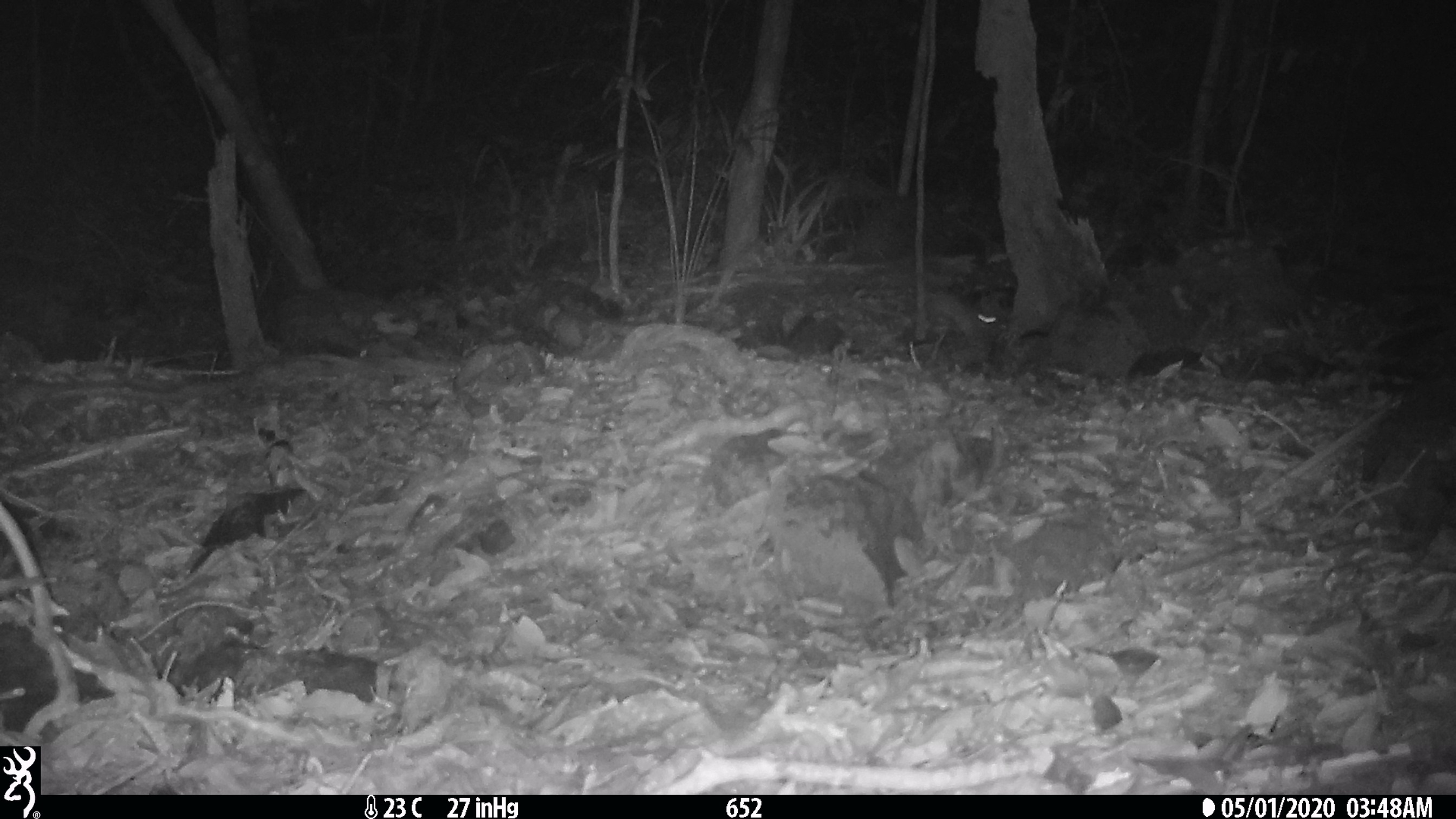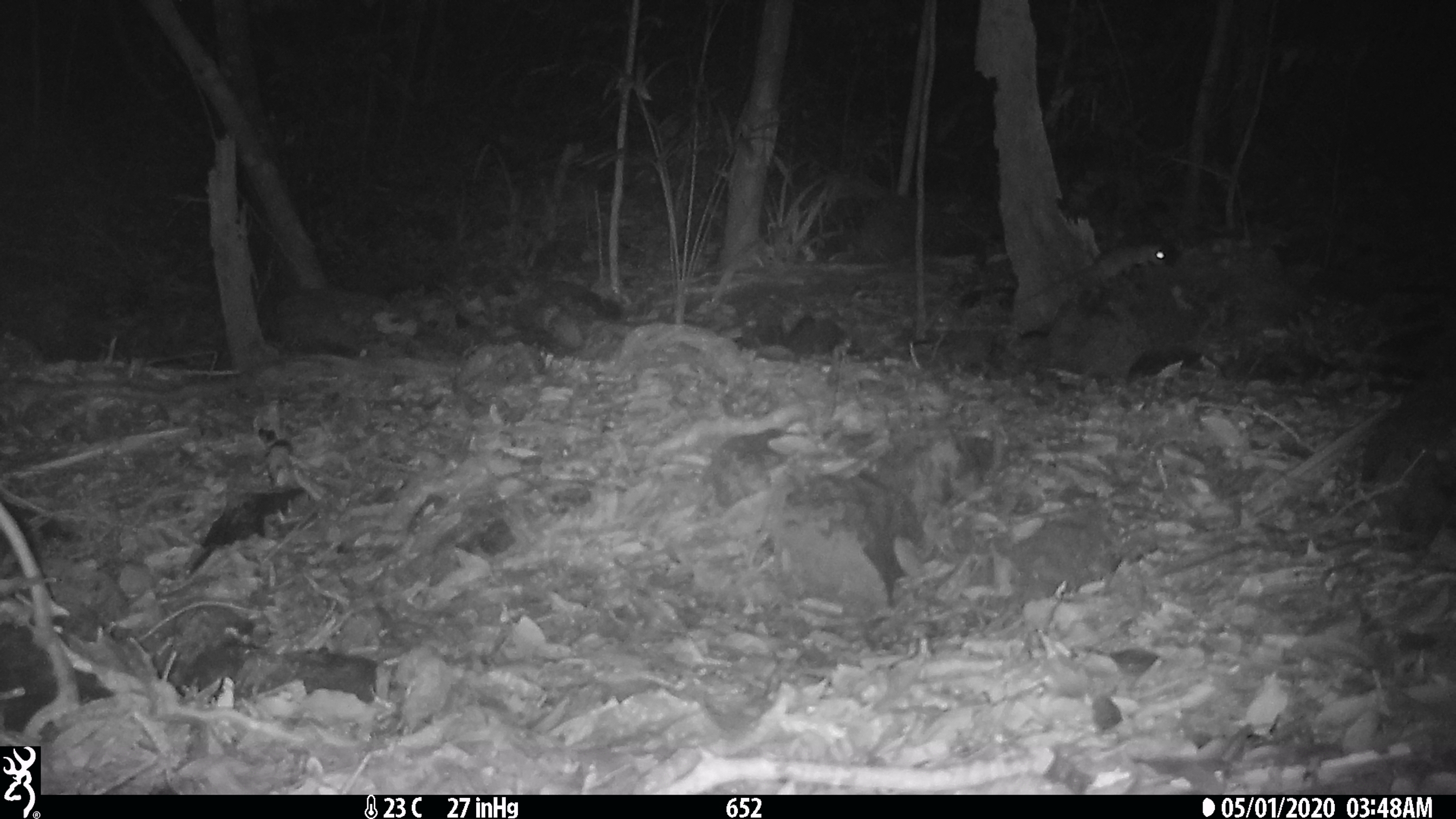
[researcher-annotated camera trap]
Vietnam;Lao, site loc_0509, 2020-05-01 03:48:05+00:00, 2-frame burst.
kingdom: Animalia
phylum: Chordata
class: Mammalia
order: Rodentia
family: Muridae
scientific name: Muridae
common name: old-world mice and rats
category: unidentified murid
Unidentified murid (old-world mice and rats) (Muridae). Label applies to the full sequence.